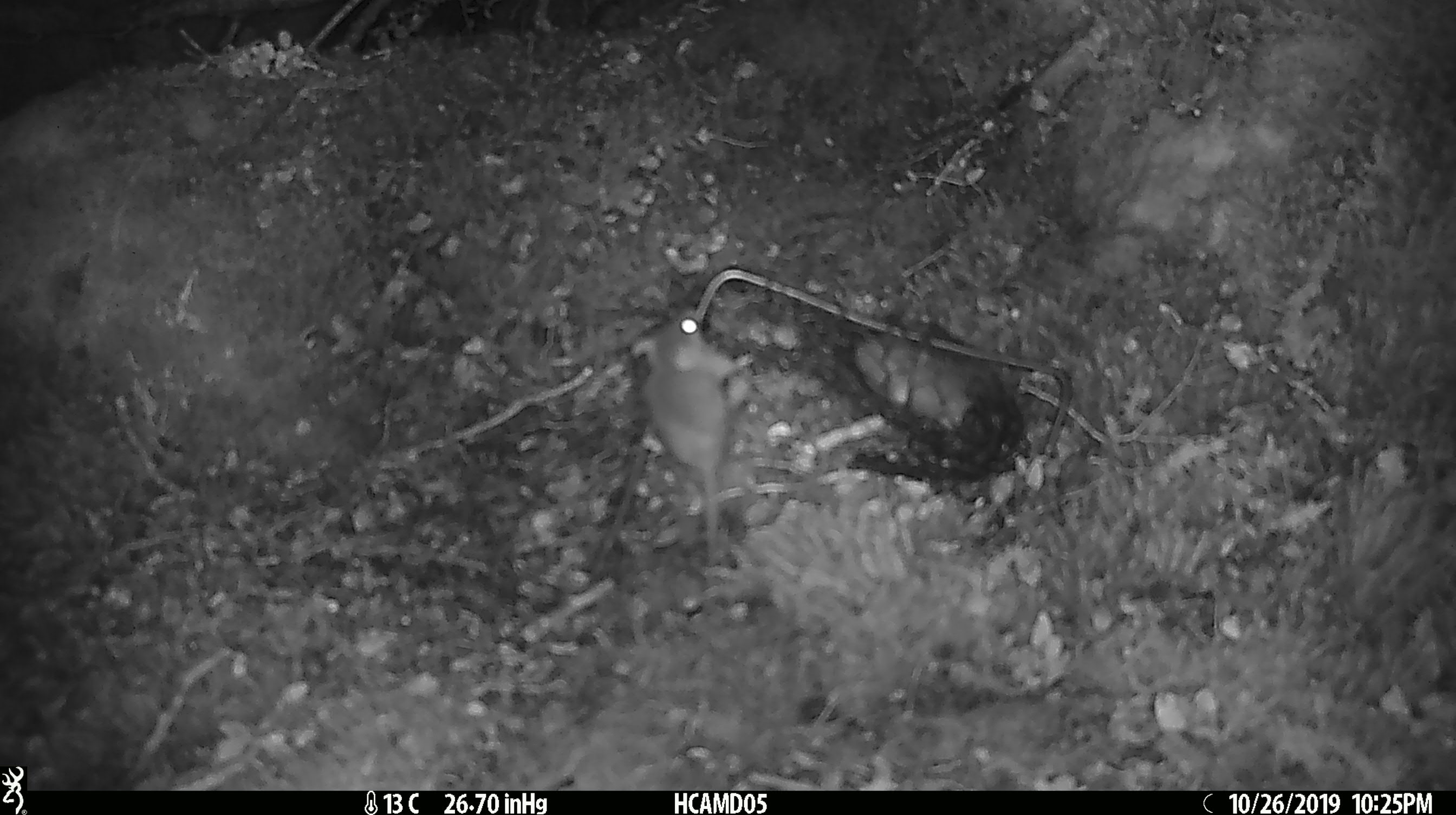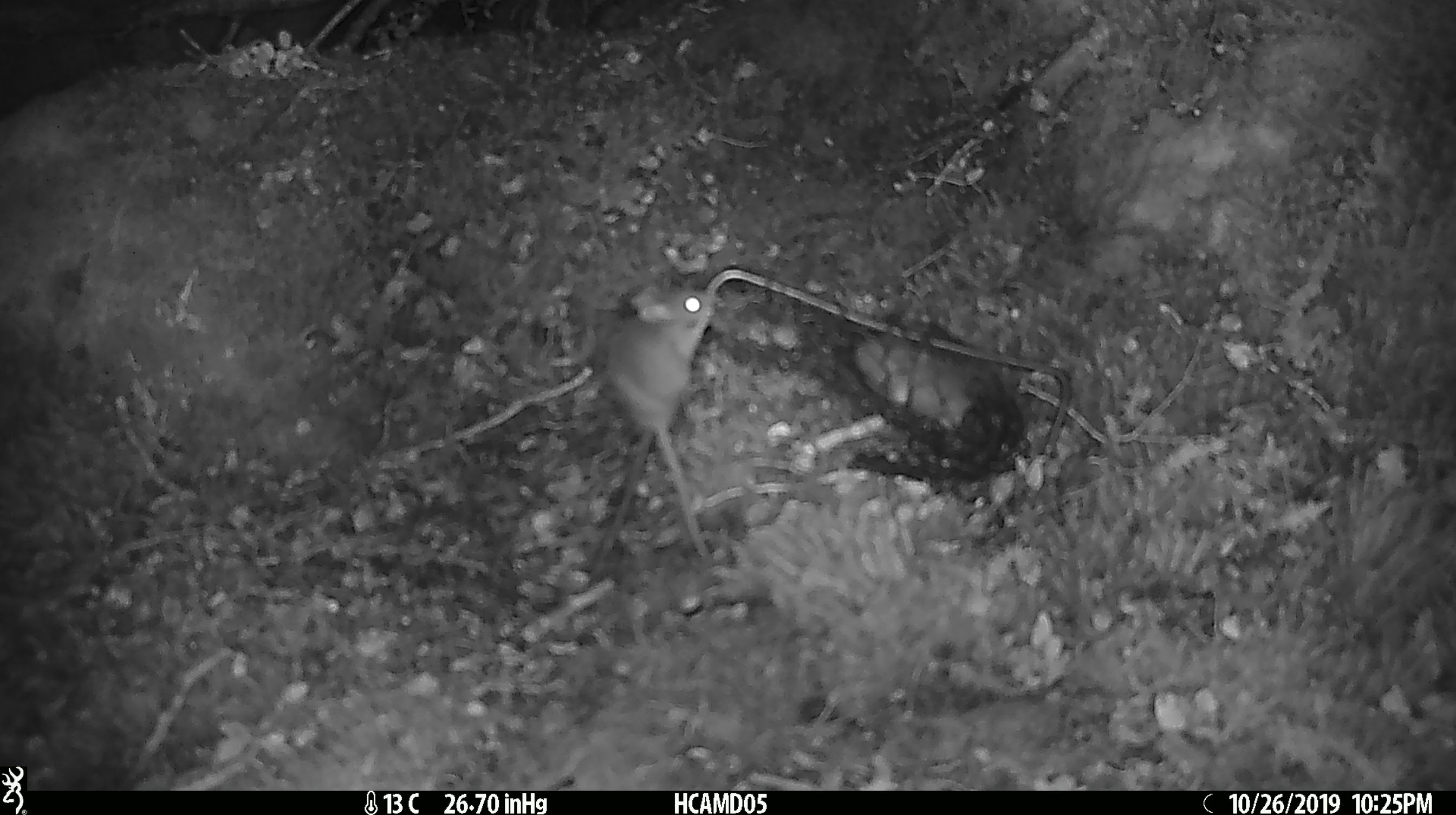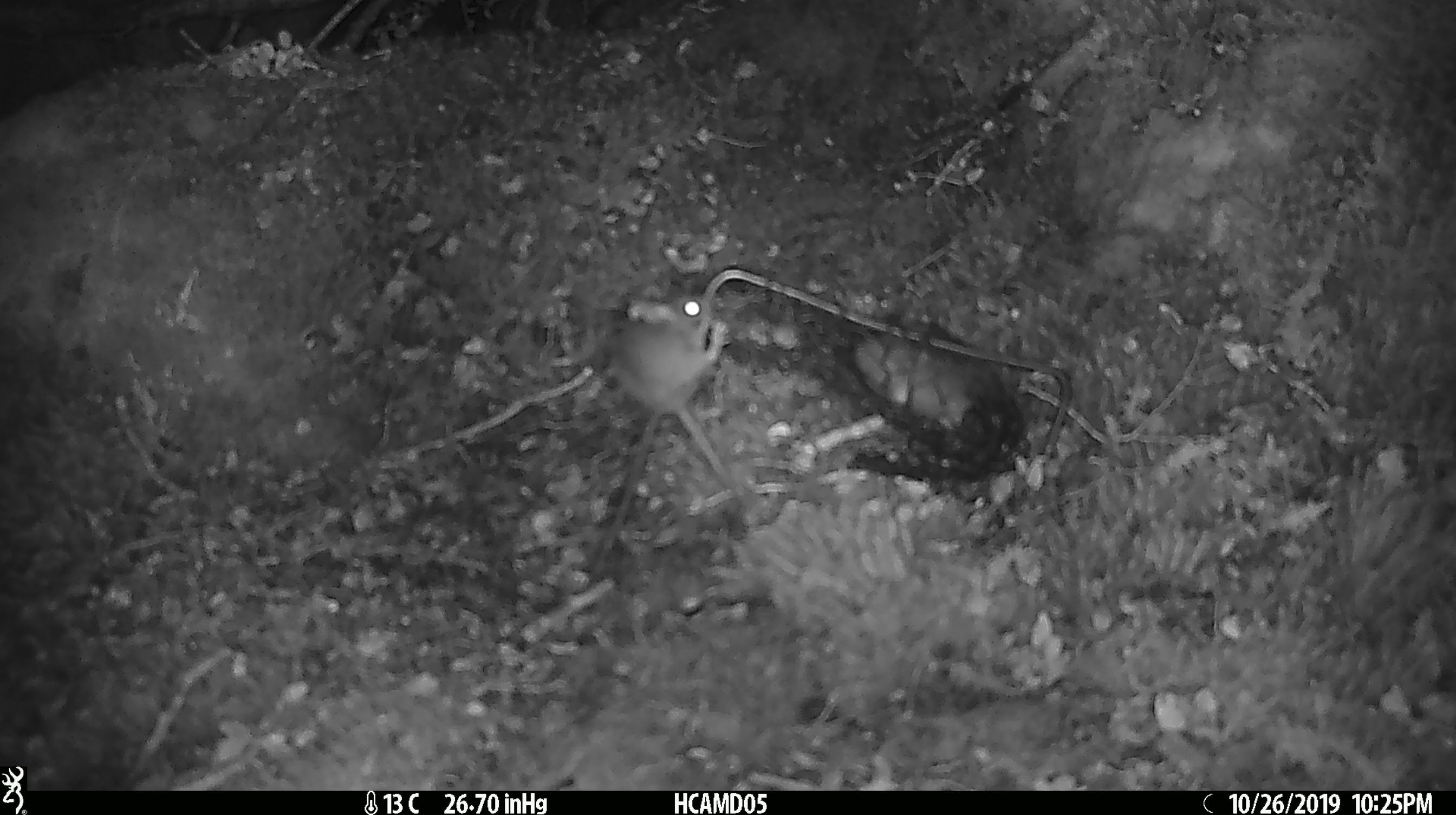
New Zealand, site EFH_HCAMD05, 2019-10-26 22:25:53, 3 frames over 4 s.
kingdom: Animalia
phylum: Chordata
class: Mammalia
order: Rodentia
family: Muridae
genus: Mus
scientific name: Mus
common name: mouse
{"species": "mouse (Mus)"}